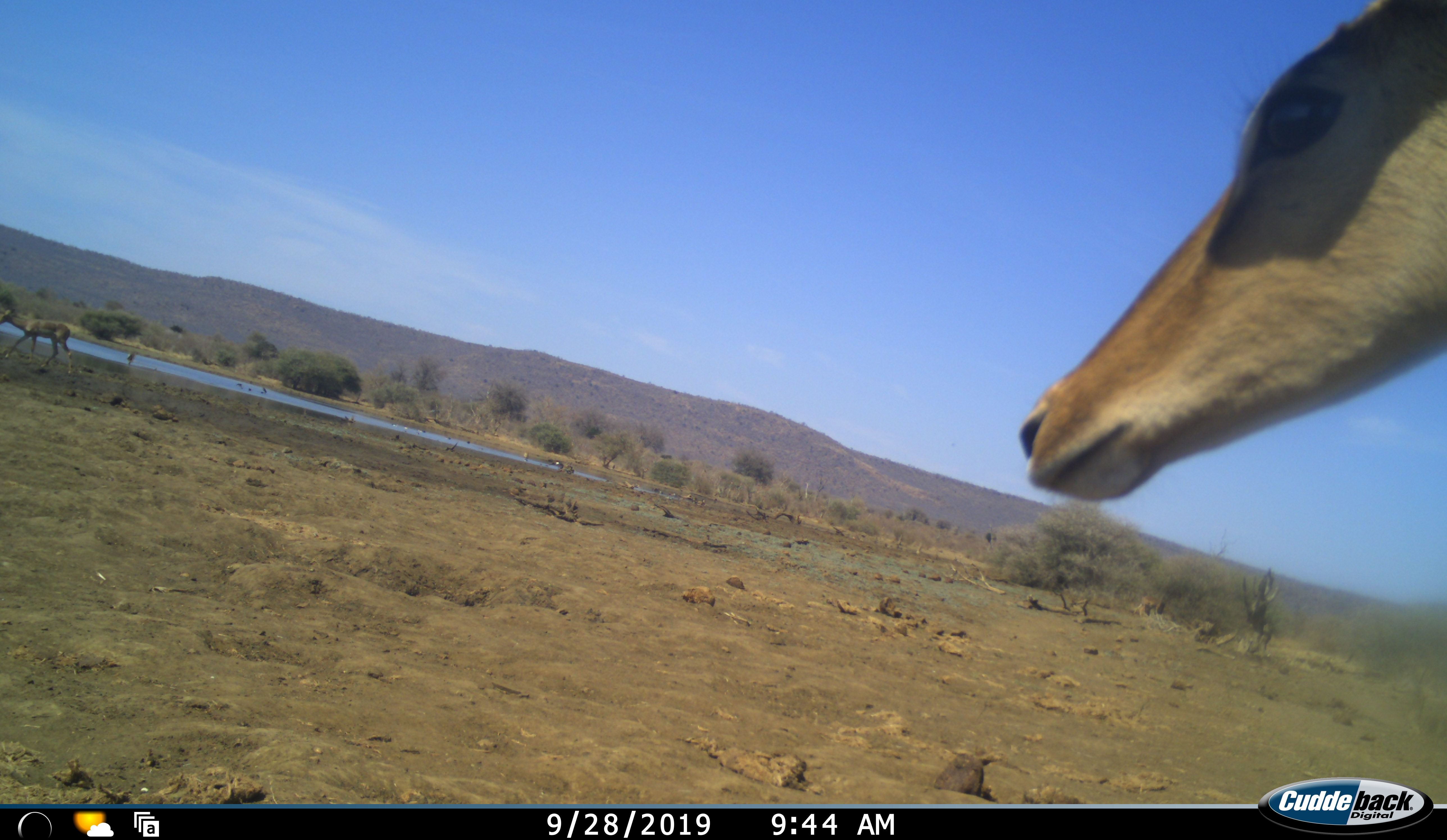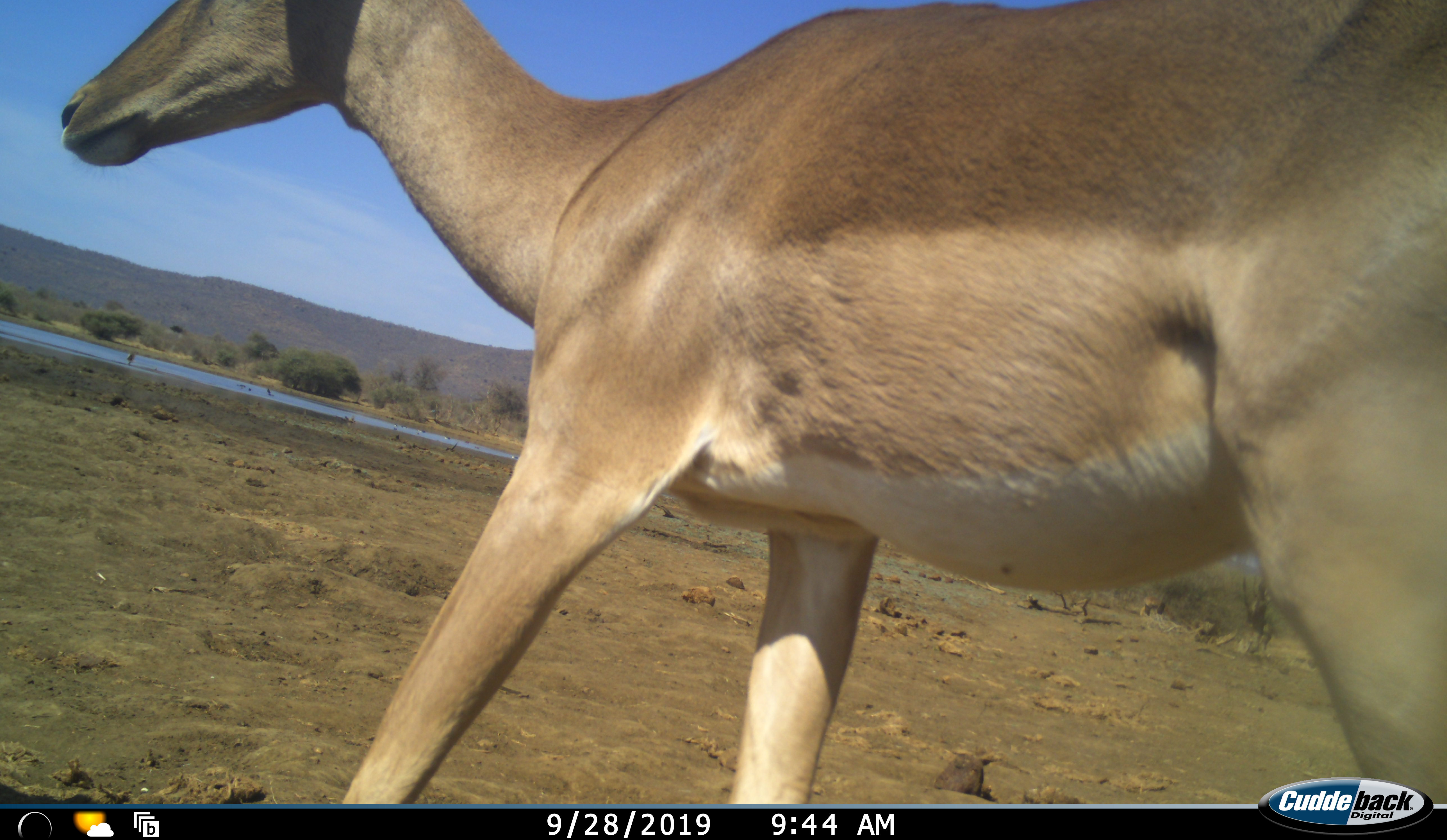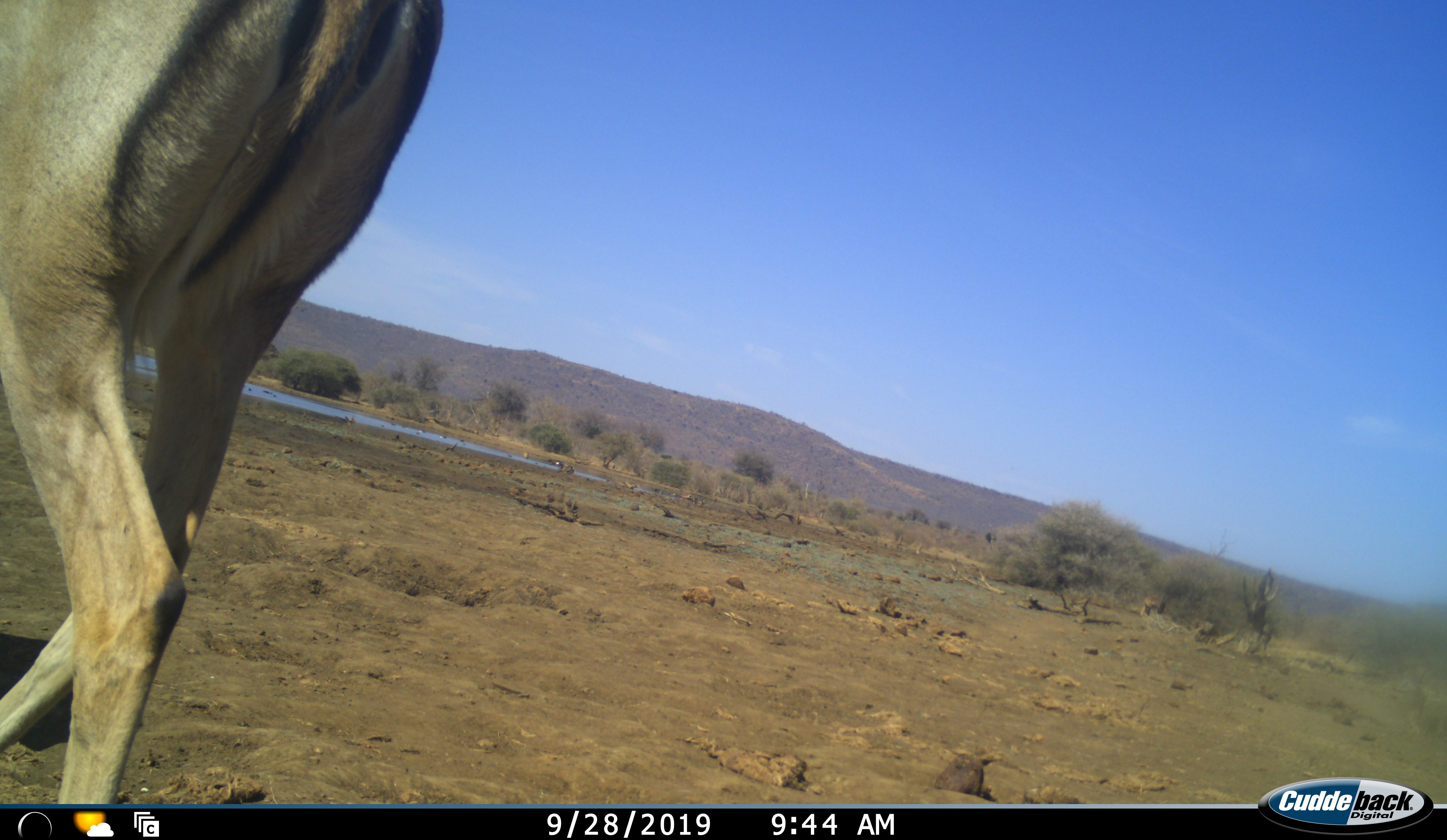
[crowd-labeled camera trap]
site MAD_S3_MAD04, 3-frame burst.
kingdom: Animalia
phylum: Chordata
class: Mammalia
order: Artiodactyla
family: Bovidae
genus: Aepyceros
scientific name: Aepyceros melampus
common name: impala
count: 2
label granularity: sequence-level